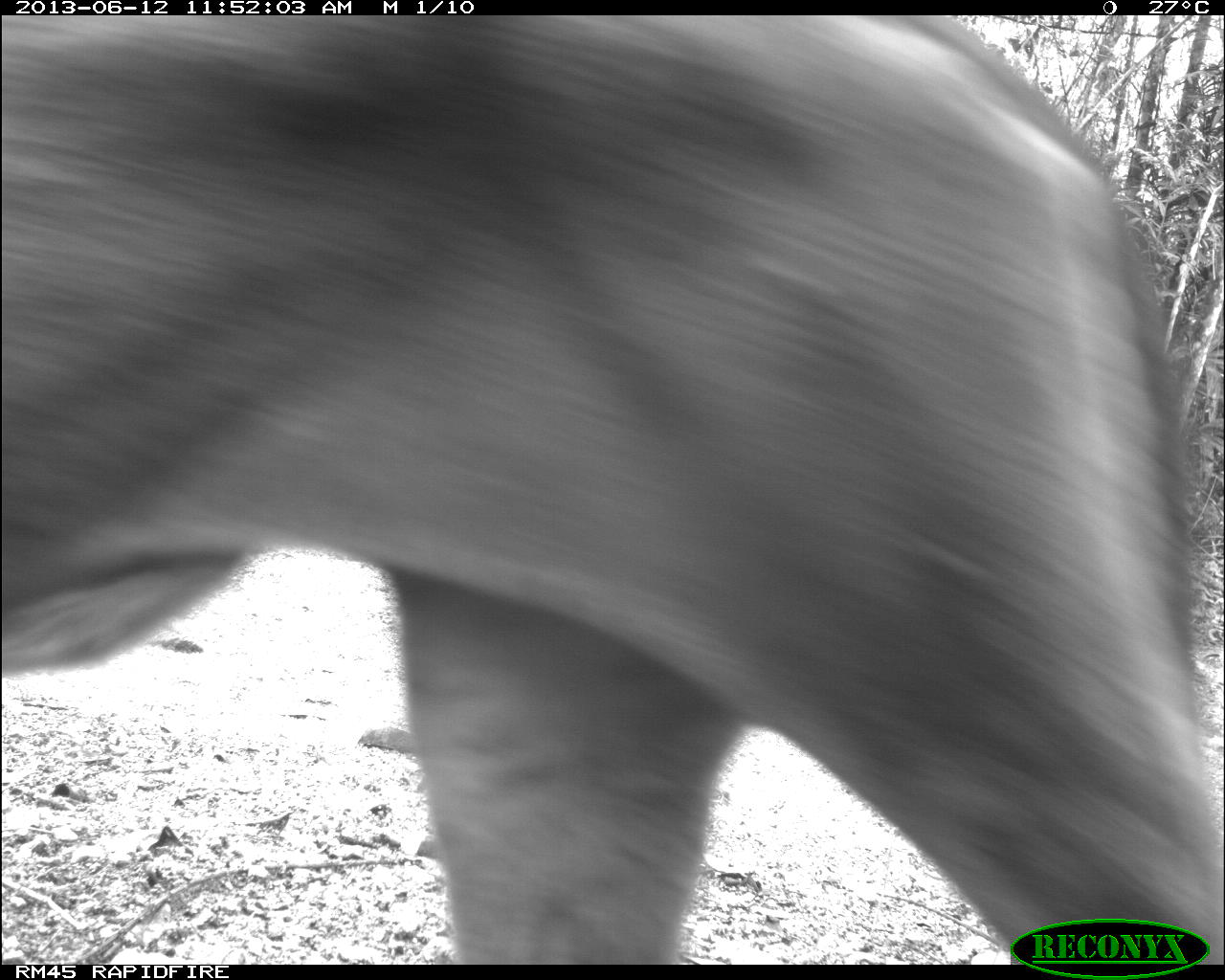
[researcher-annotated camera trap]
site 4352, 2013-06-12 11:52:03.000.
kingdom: Animalia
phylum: Chordata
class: Mammalia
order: Carnivora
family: Felidae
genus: Puma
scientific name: Puma concolor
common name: mountain lion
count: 1